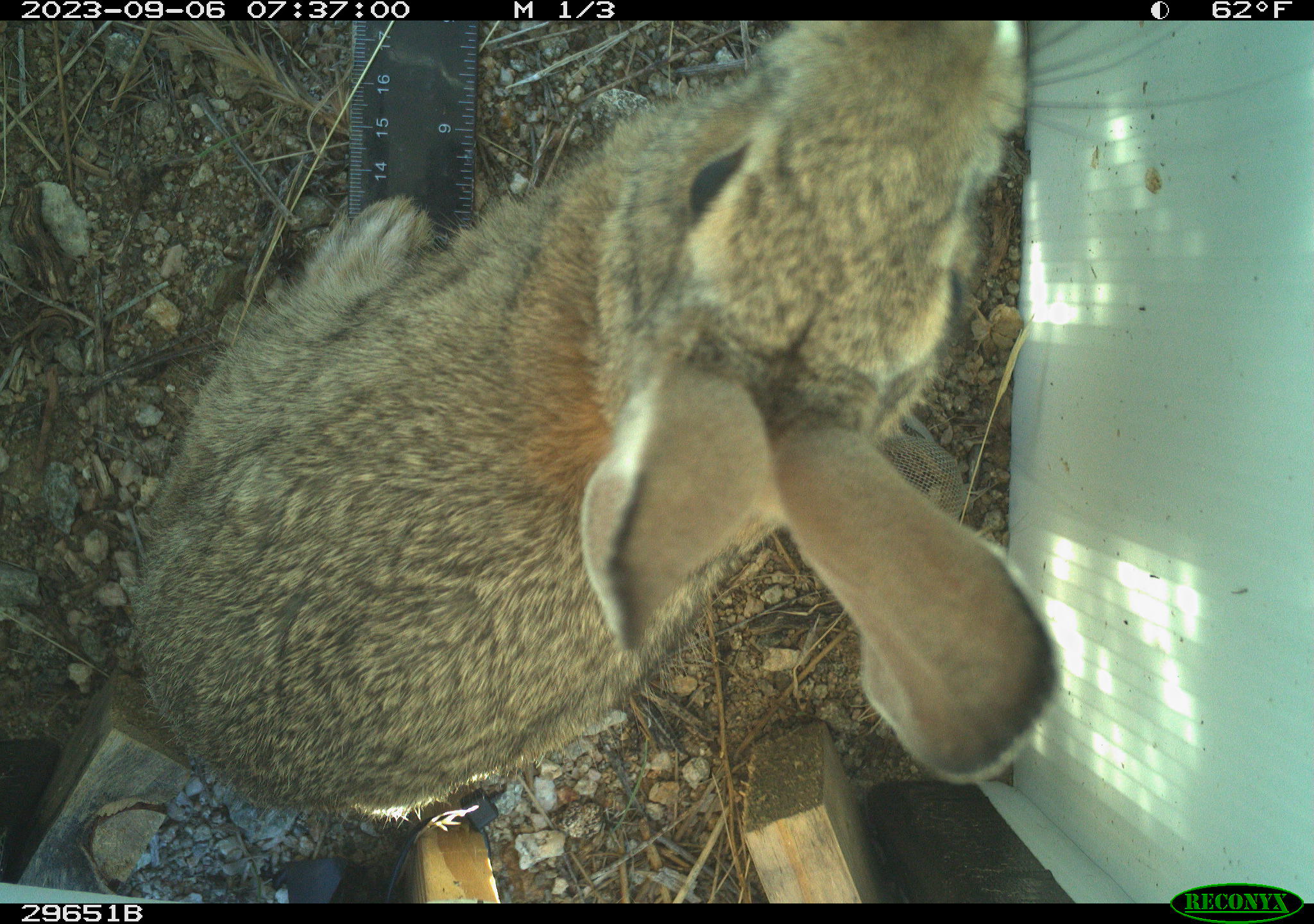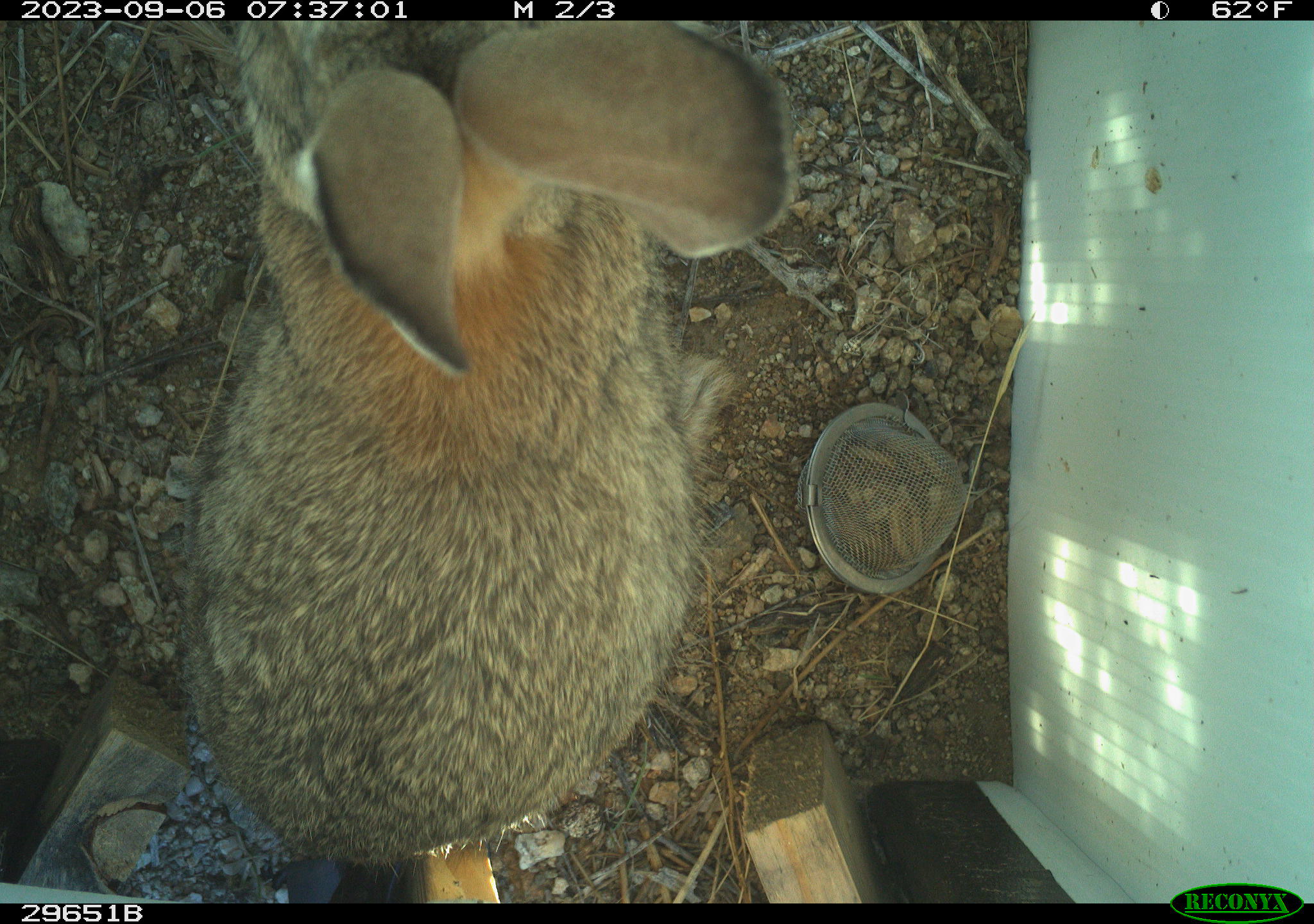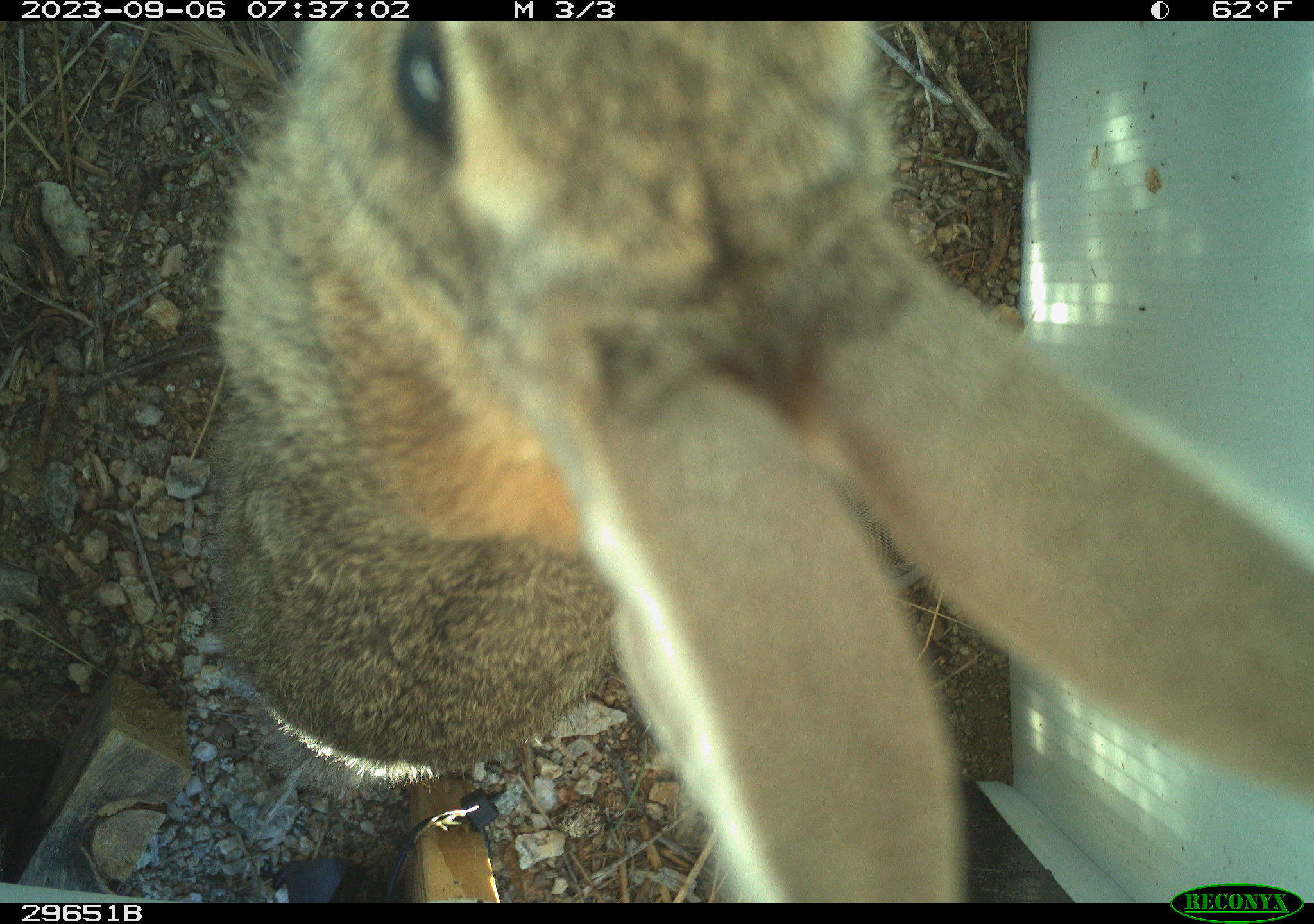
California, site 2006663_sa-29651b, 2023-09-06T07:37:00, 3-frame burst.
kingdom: Animalia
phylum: Chordata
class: Mammalia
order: Lagomorpha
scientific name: Lagomorpha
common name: hares, rabbits, and pikas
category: lagomorpha order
Lagomorpha order (hares, rabbits, and pikas) (Lagomorpha).